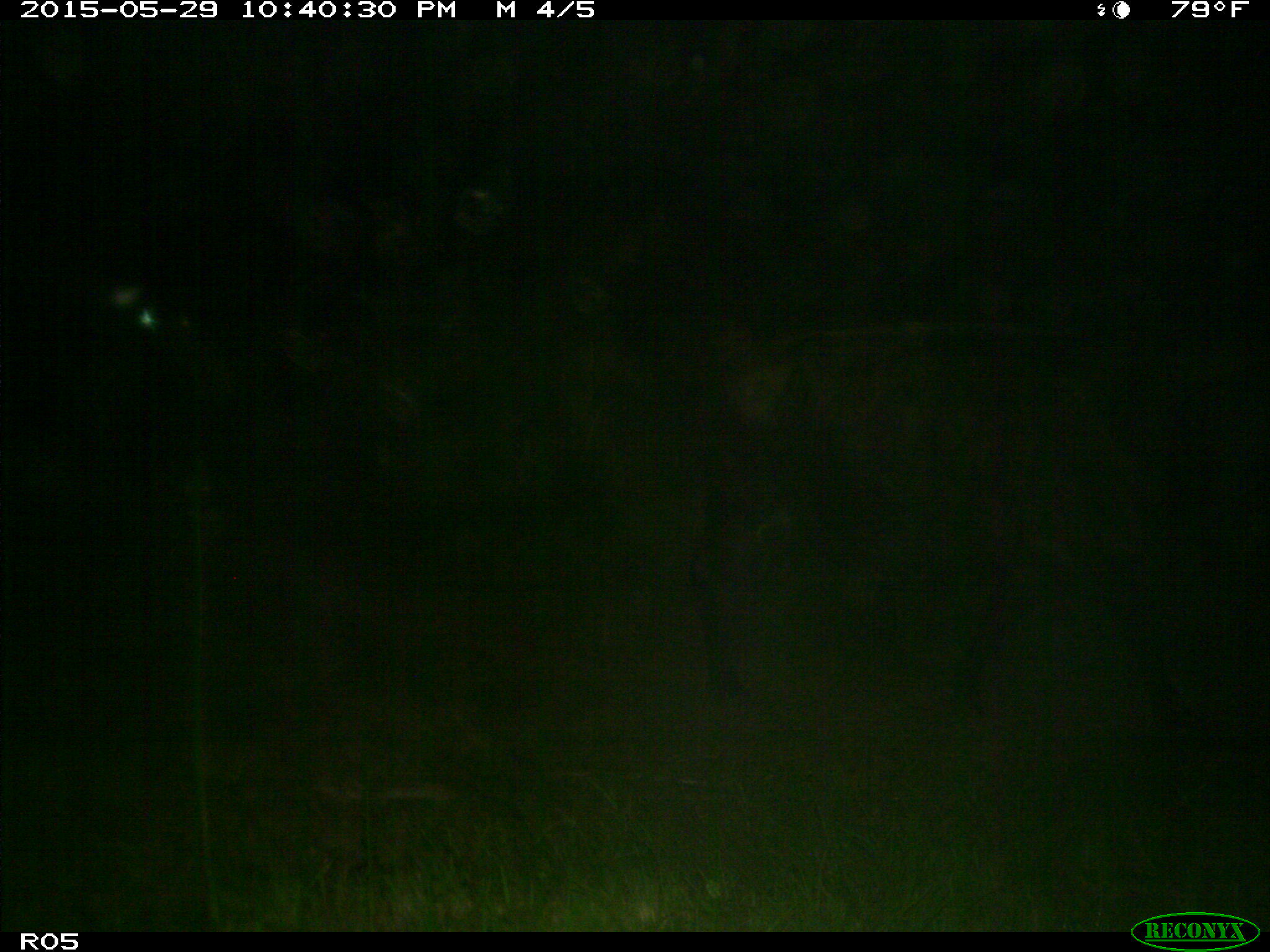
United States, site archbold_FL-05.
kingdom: Animalia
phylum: Chordata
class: Mammalia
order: Artiodactyla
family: Bovidae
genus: Bos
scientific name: Bos taurus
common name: domestic cow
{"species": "Bos taurus (domestic cow)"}